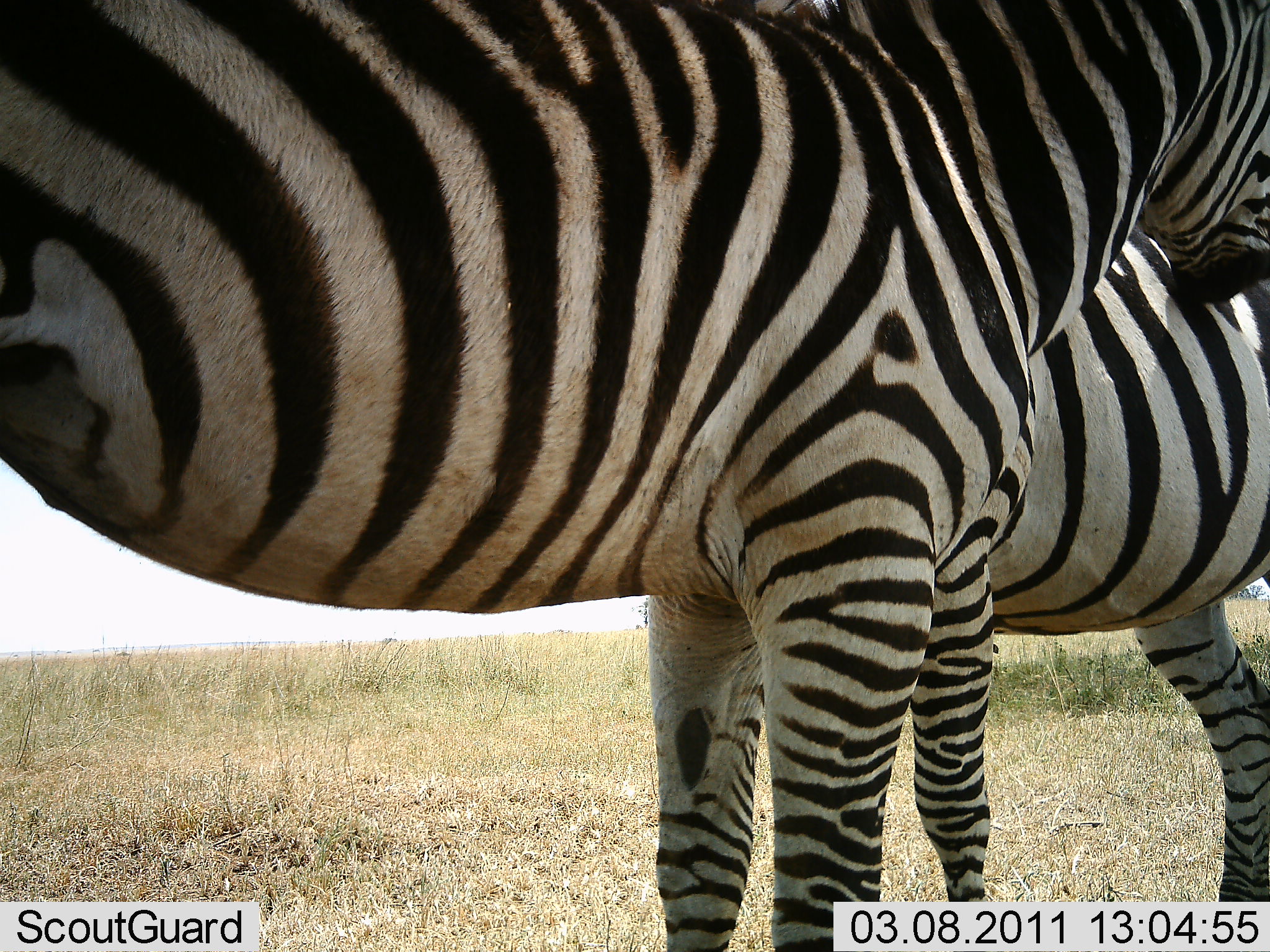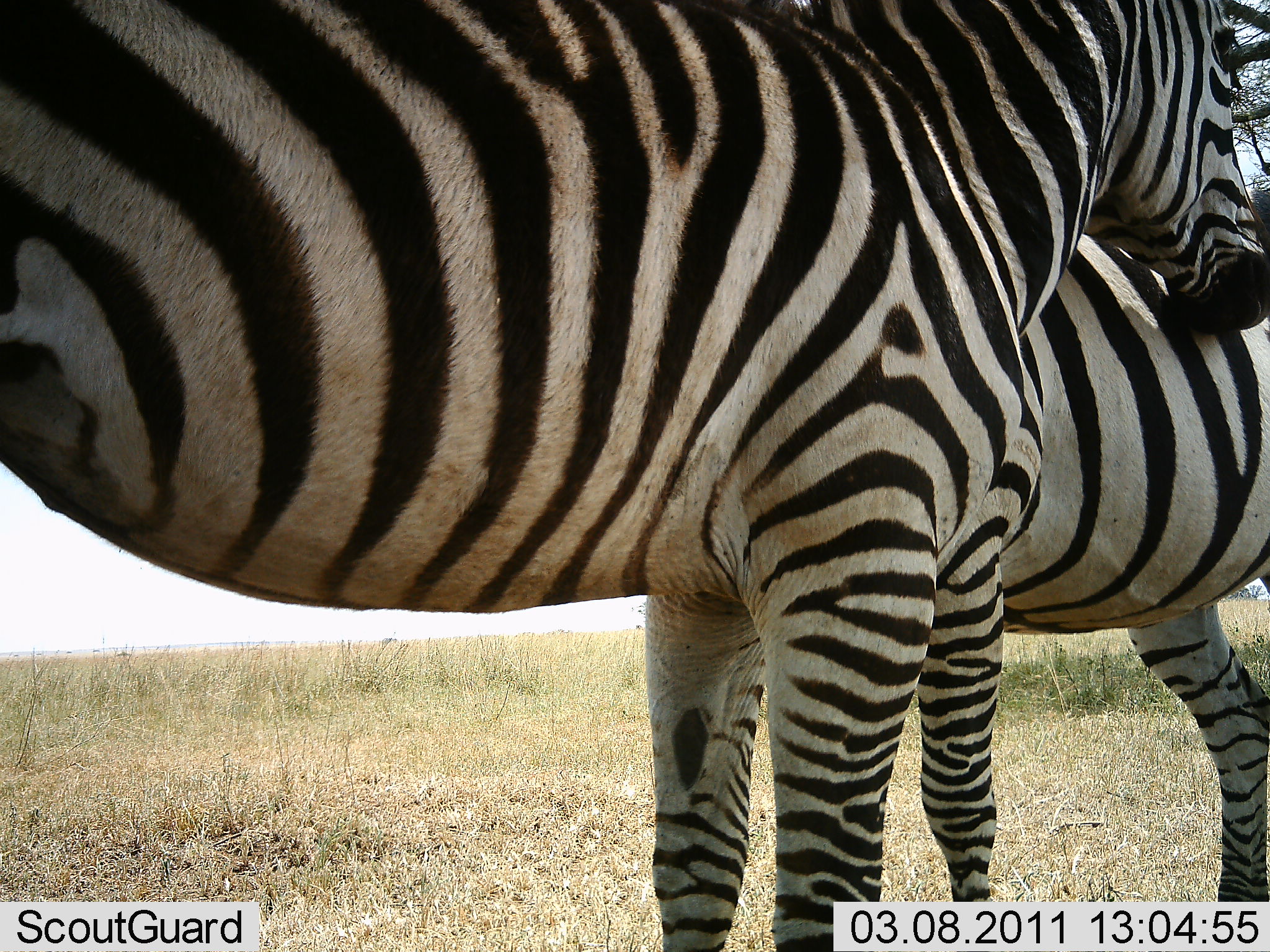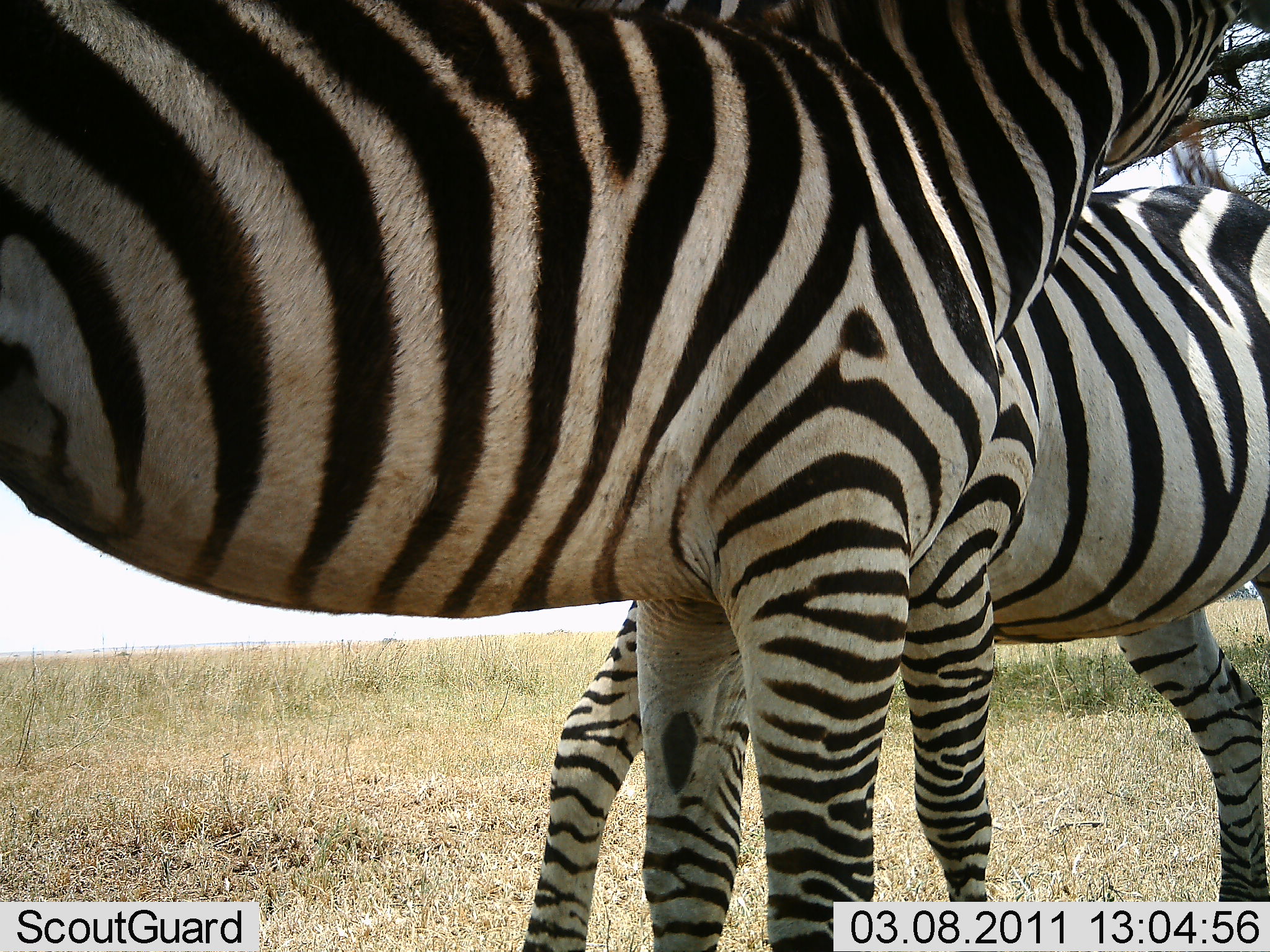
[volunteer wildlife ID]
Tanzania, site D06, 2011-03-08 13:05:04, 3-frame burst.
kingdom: Animalia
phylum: Chordata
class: Mammalia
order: Perissodactyla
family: Equidae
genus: Equus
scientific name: Equus quagga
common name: plains zebra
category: zebra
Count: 2.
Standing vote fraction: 50%.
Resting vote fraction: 10%.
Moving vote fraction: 10%.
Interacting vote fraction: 70%.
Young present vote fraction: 0%.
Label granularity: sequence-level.